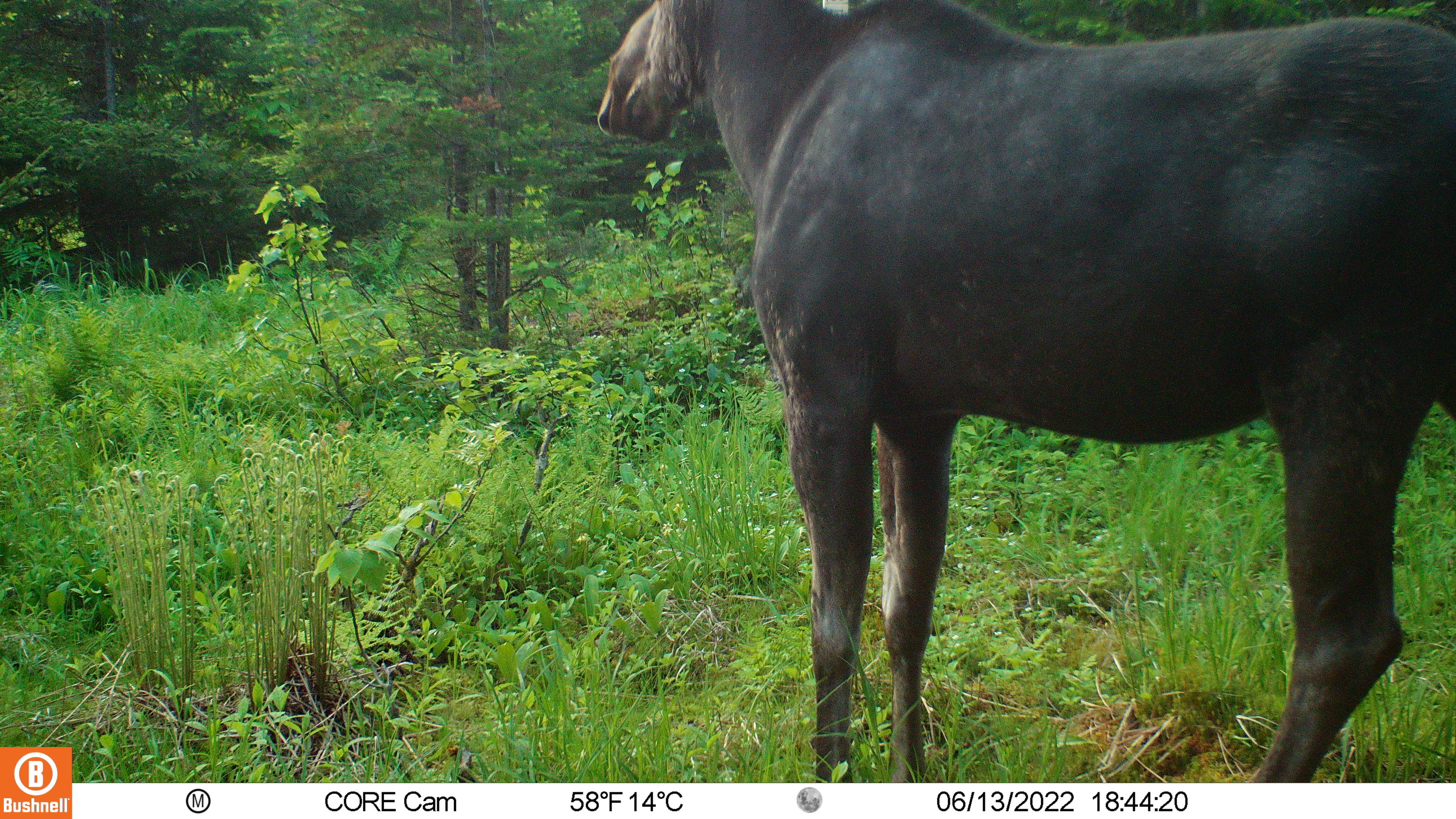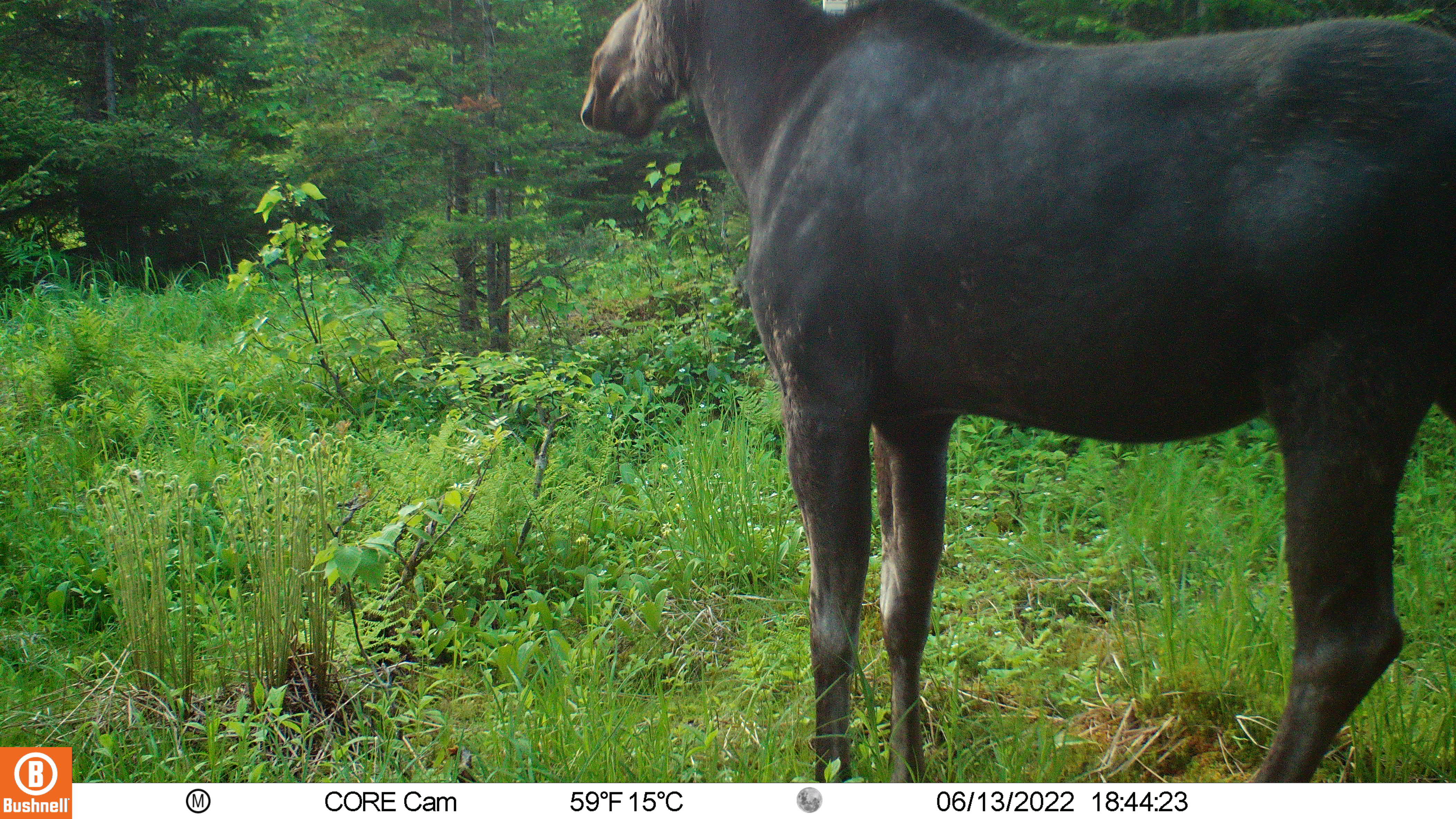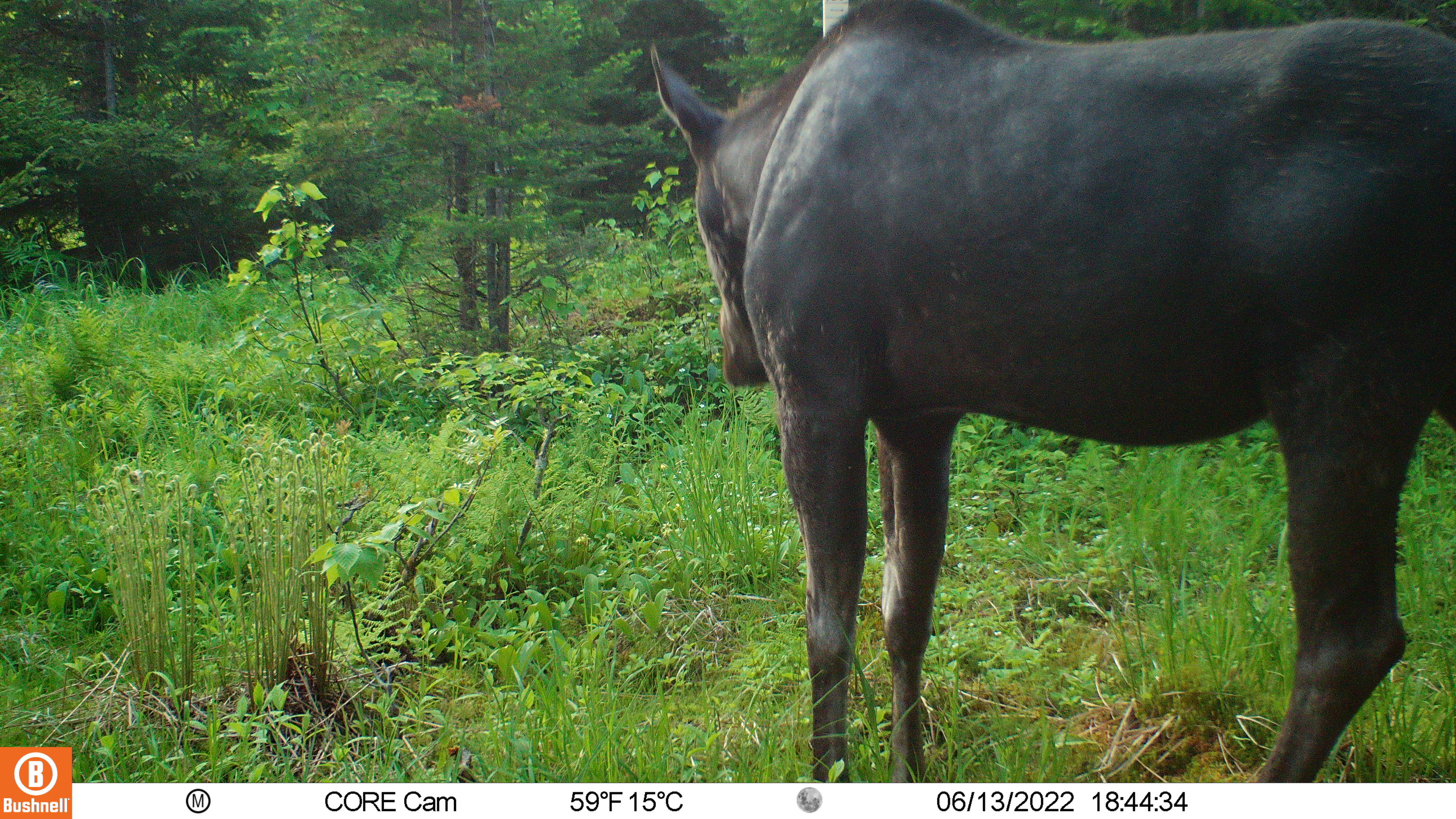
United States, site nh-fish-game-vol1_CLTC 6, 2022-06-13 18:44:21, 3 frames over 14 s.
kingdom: Animalia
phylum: Chordata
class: Mammalia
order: Artiodactyla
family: Cervidae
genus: Alces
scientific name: Alces alces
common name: moose